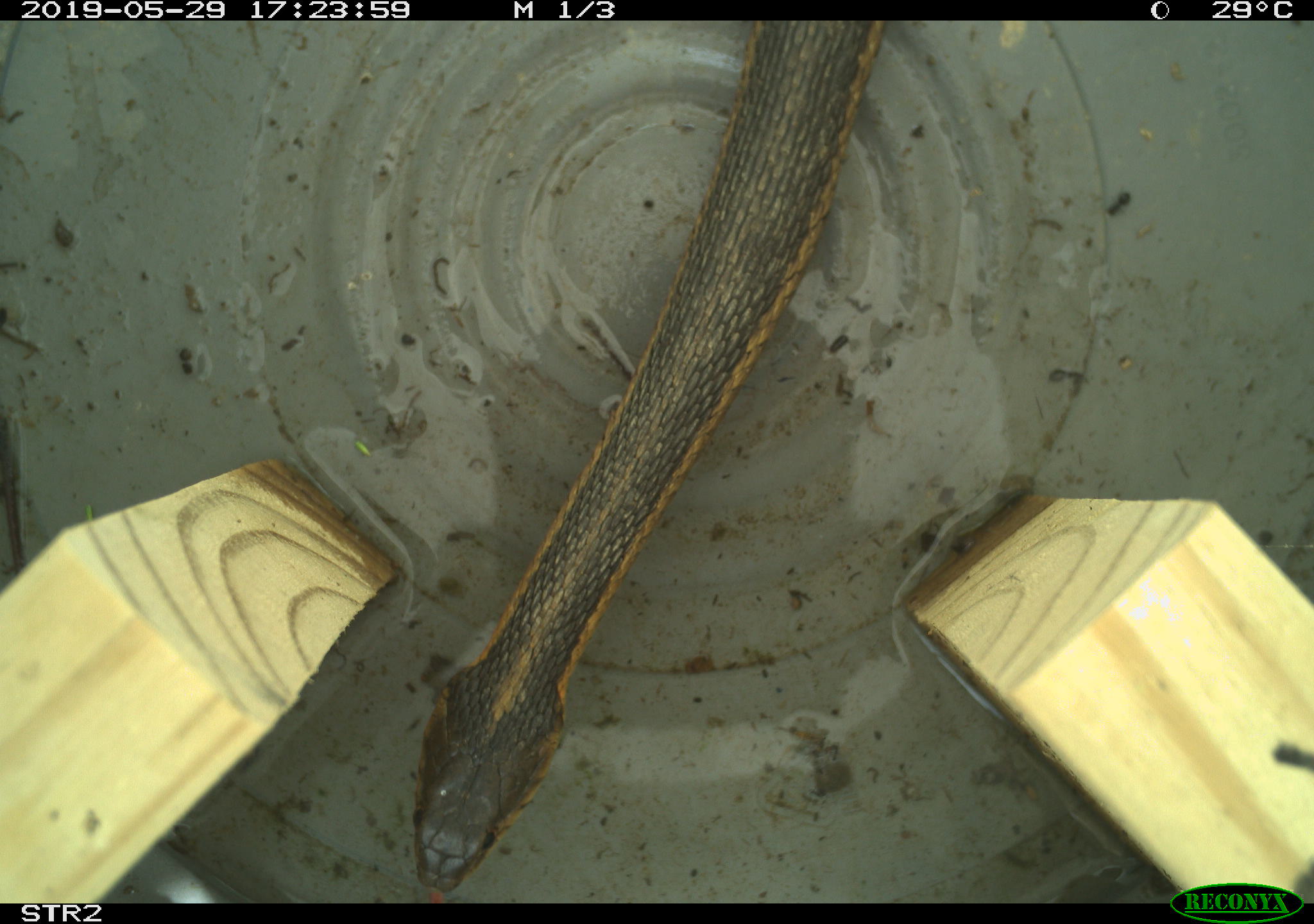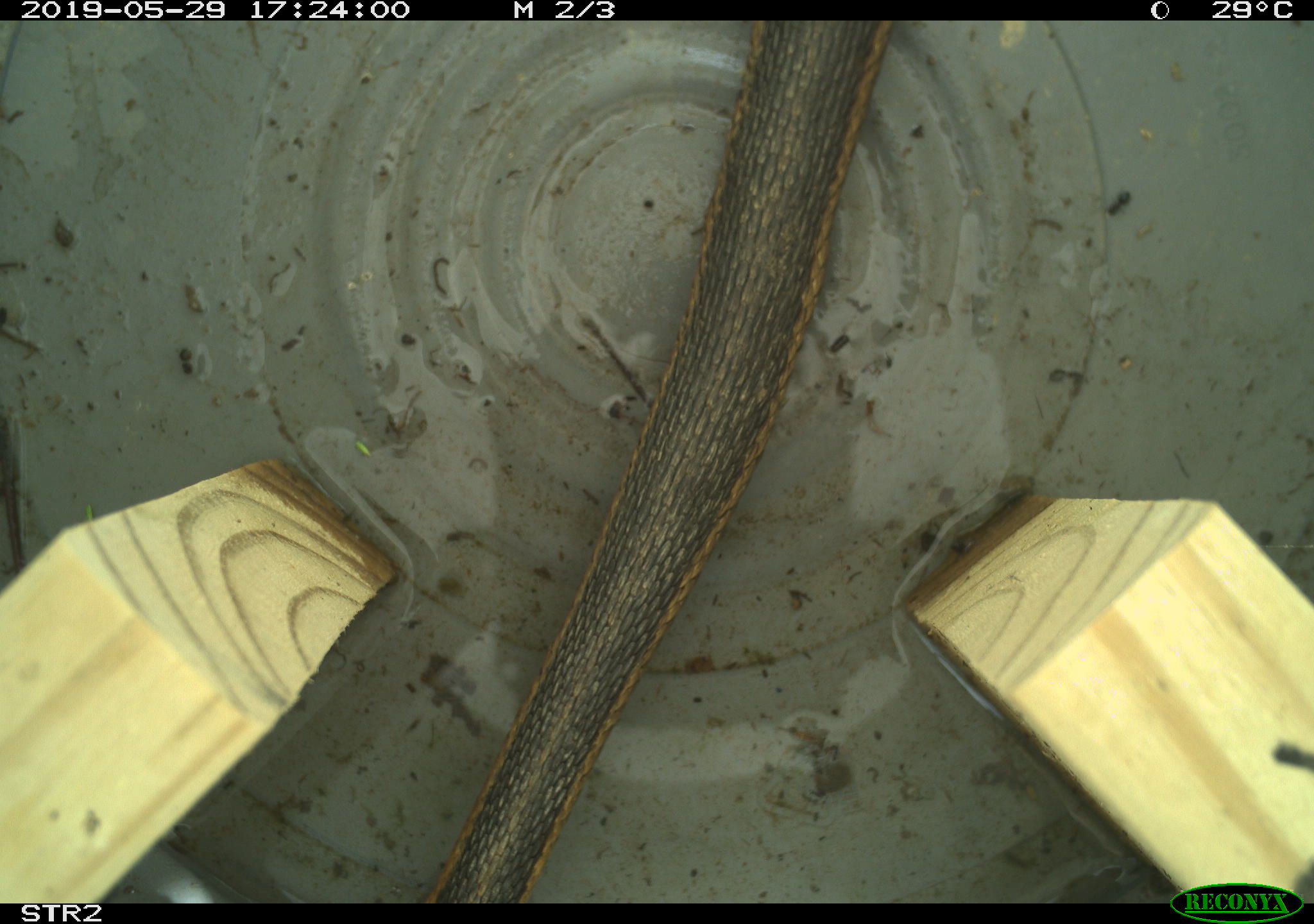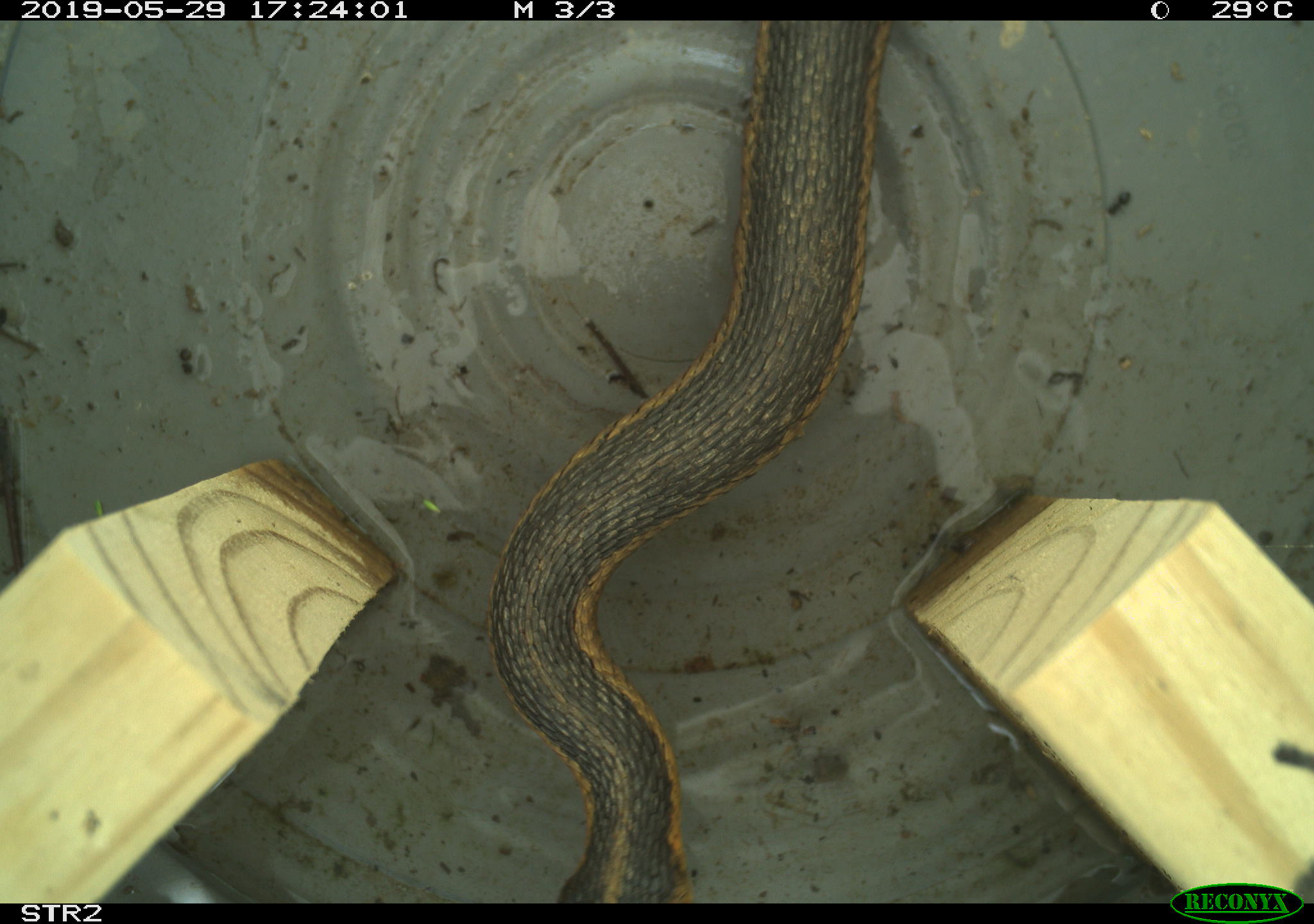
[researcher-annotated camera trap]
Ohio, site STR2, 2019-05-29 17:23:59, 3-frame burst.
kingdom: Animalia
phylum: Chordata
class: Reptilia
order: Squamata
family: Colubridae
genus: Thamnophis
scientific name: Thamnophis sirtalis sirtalis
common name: eastern gartersnake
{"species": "eastern gartersnake (Thamnophis sirtalis sirtalis)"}